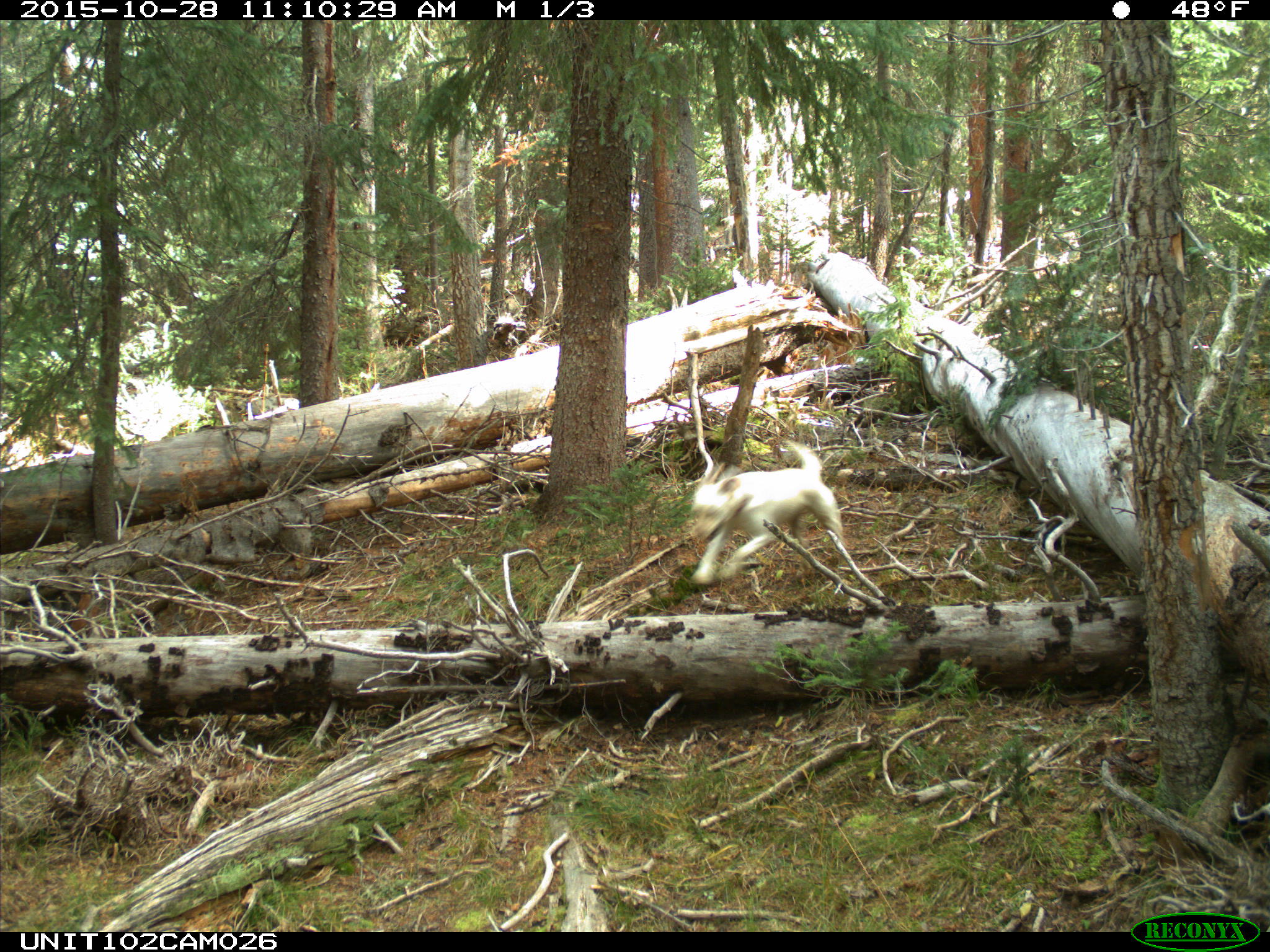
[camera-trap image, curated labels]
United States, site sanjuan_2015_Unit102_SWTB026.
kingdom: Animalia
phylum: Chordata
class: Mammalia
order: Carnivora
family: Canidae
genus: Canis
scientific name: Canis familiaris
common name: domestic dog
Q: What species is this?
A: Canis familiaris (domestic dog).